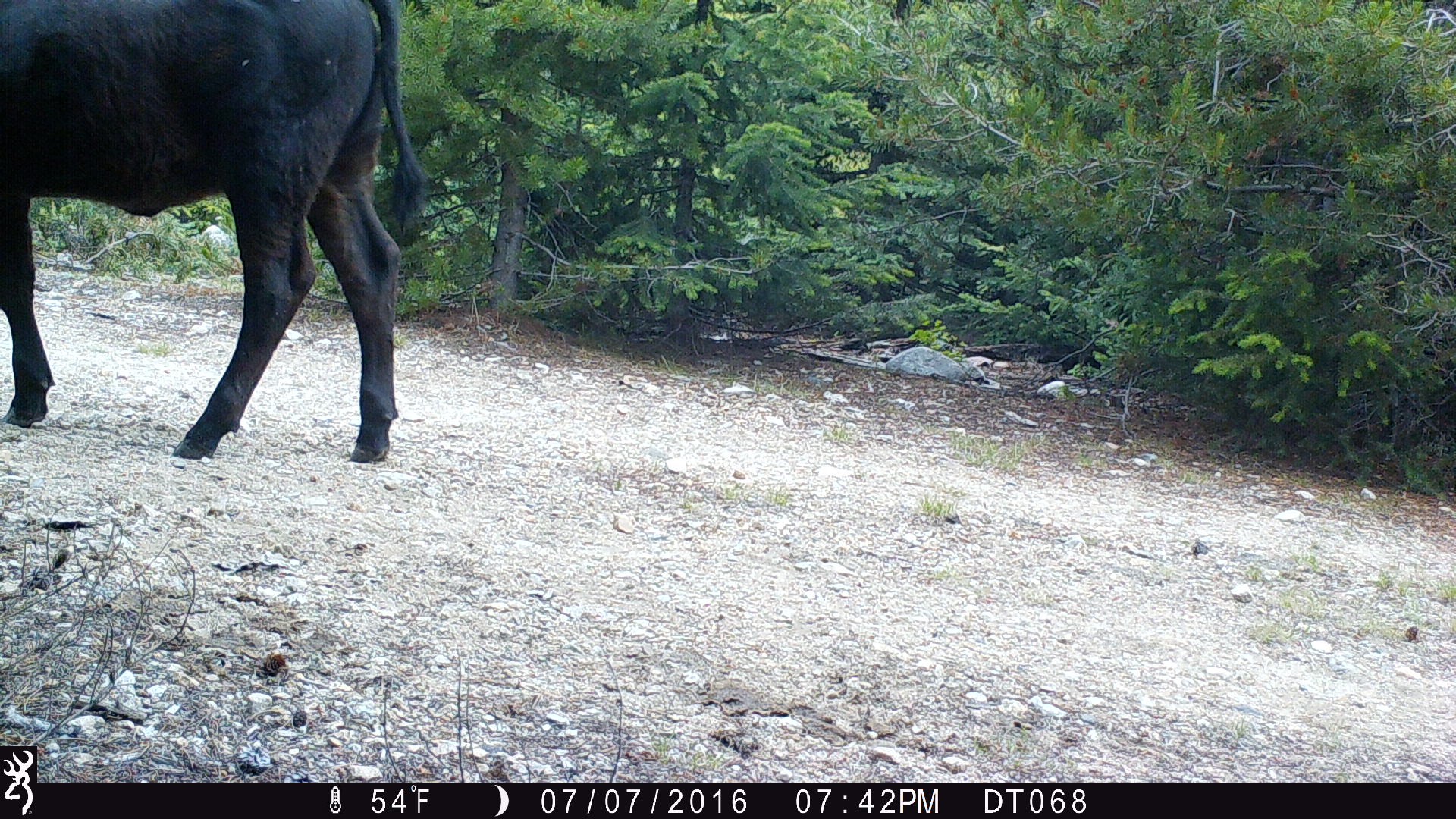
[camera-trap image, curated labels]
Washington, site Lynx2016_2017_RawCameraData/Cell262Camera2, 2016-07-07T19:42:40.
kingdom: Animalia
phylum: Chordata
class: Mammalia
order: Artiodactyla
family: Bovidae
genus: Bos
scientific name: Bos taurus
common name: domestic cattle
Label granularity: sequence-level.